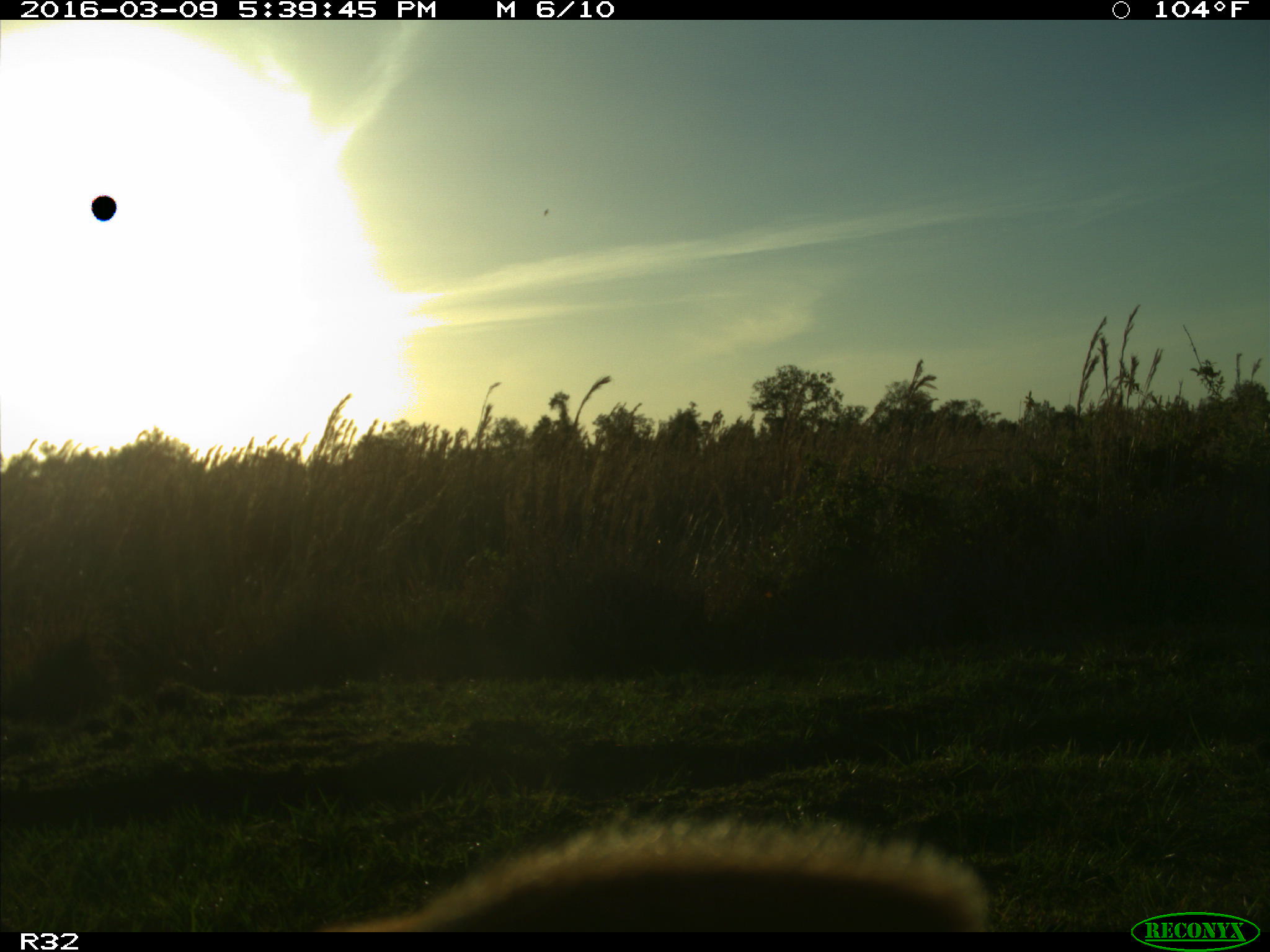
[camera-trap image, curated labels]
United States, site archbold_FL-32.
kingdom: Animalia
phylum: Chordata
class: Mammalia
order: Artiodactyla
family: Bovidae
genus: Bos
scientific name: Bos taurus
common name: domestic cow